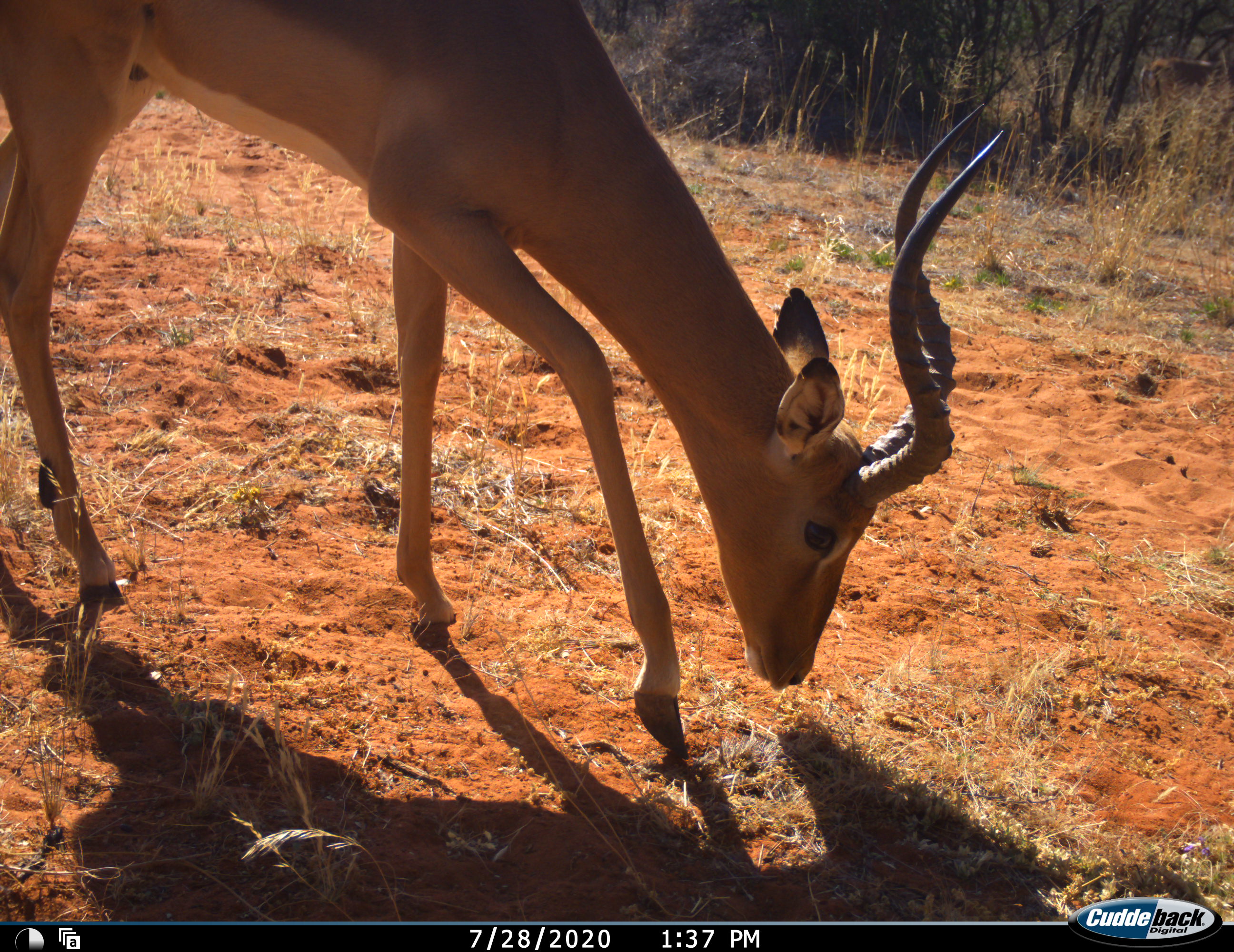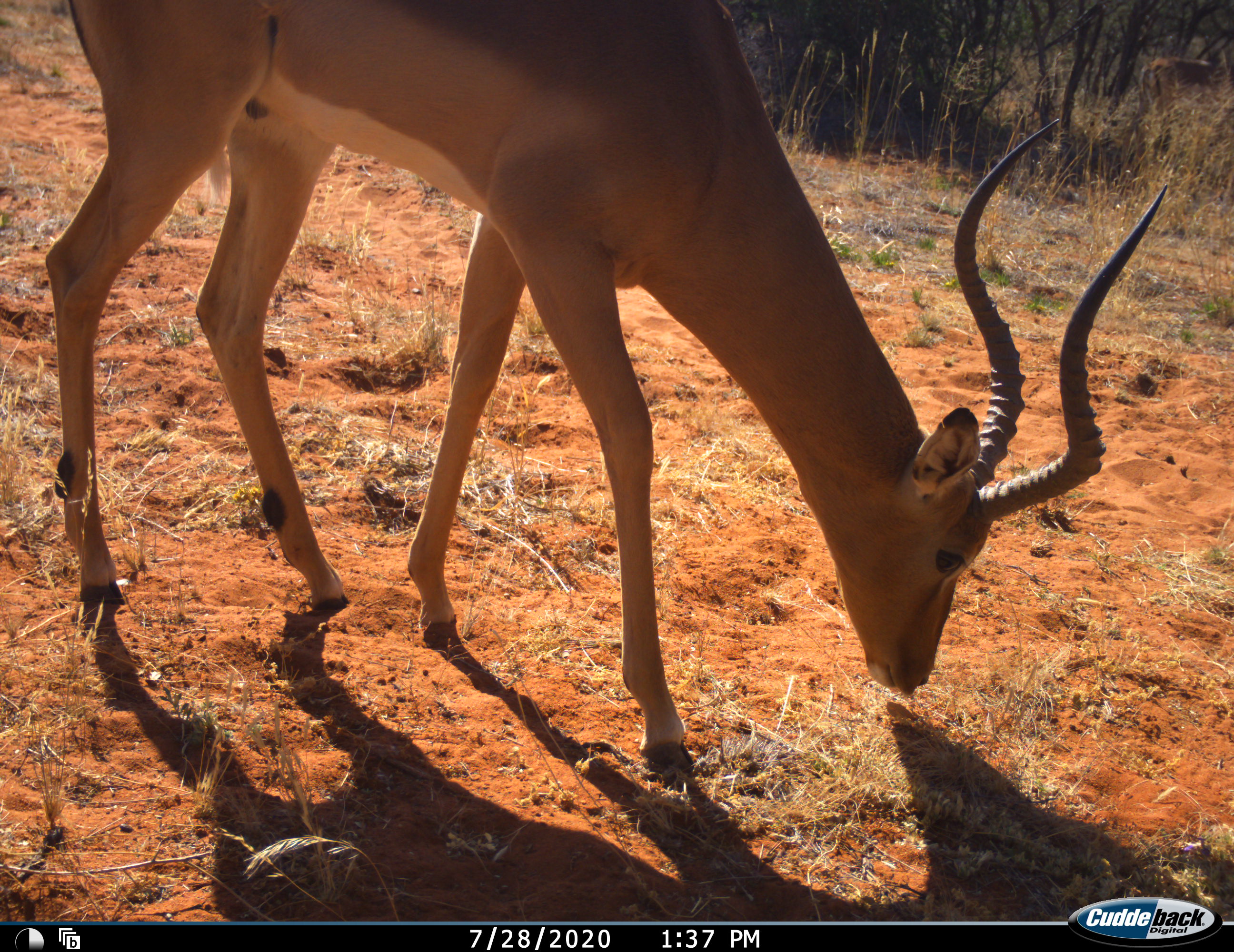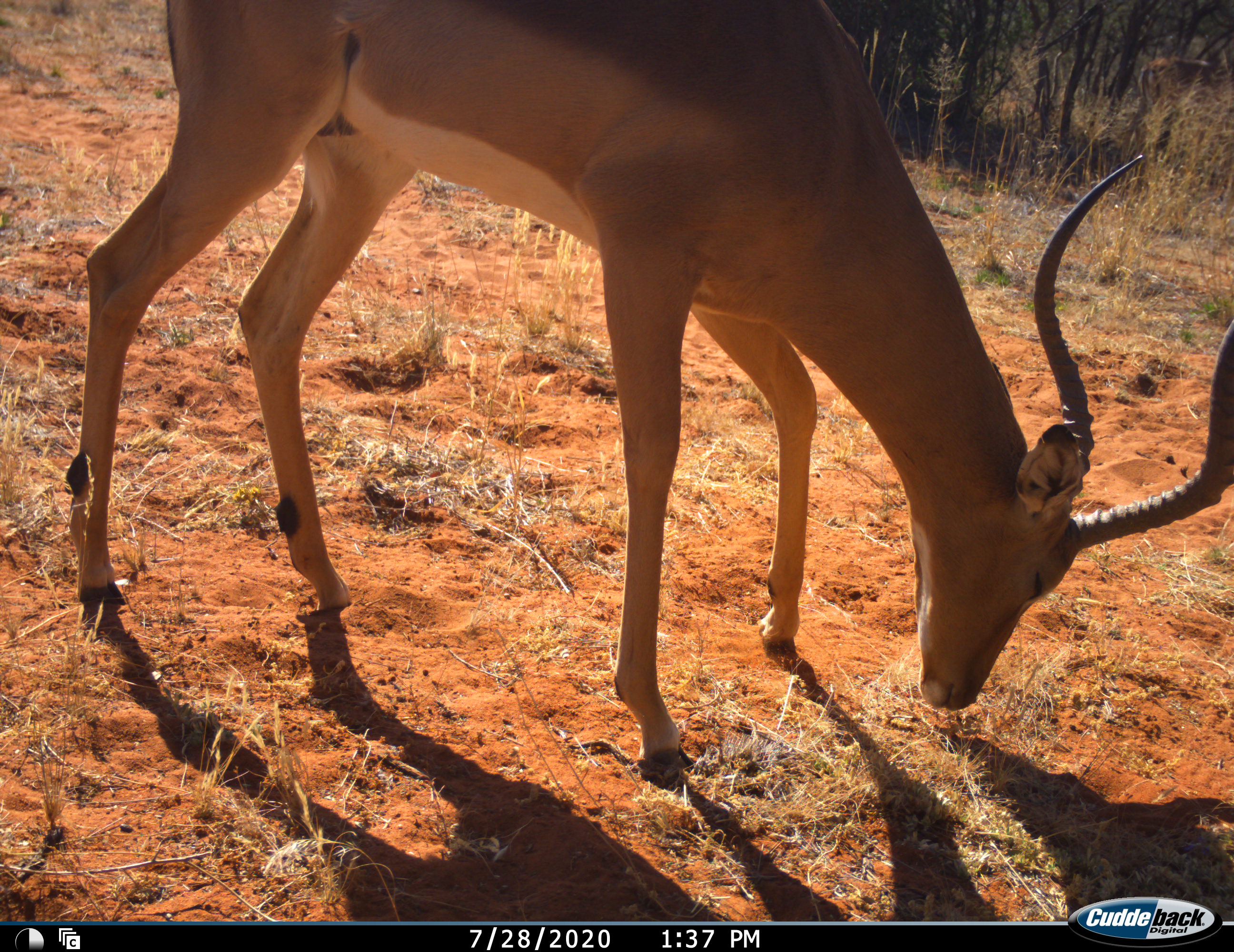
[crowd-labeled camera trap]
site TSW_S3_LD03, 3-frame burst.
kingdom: Animalia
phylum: Chordata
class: Mammalia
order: Artiodactyla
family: Bovidae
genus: Aepyceros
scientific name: Aepyceros melampus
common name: impala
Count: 1.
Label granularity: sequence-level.